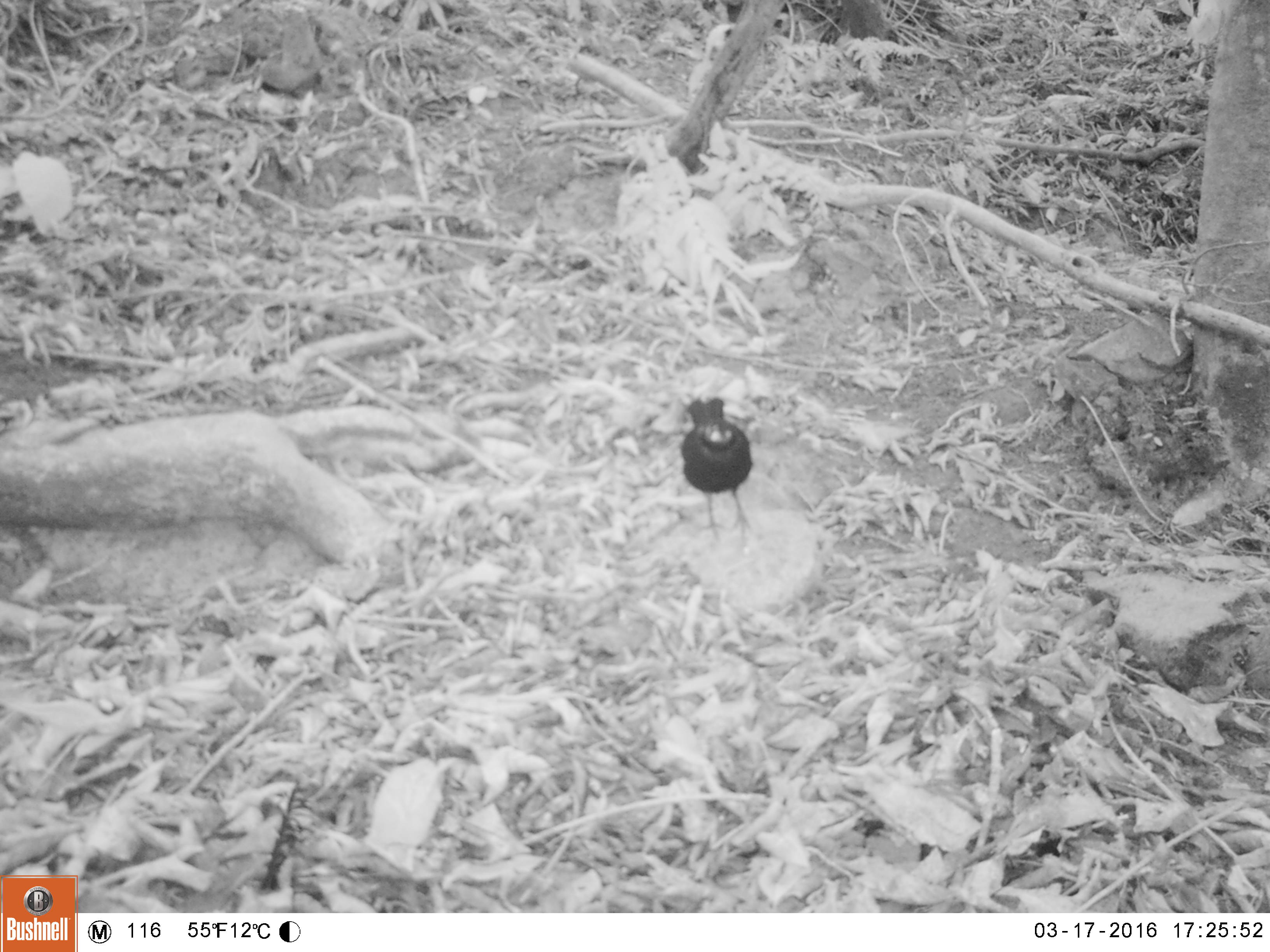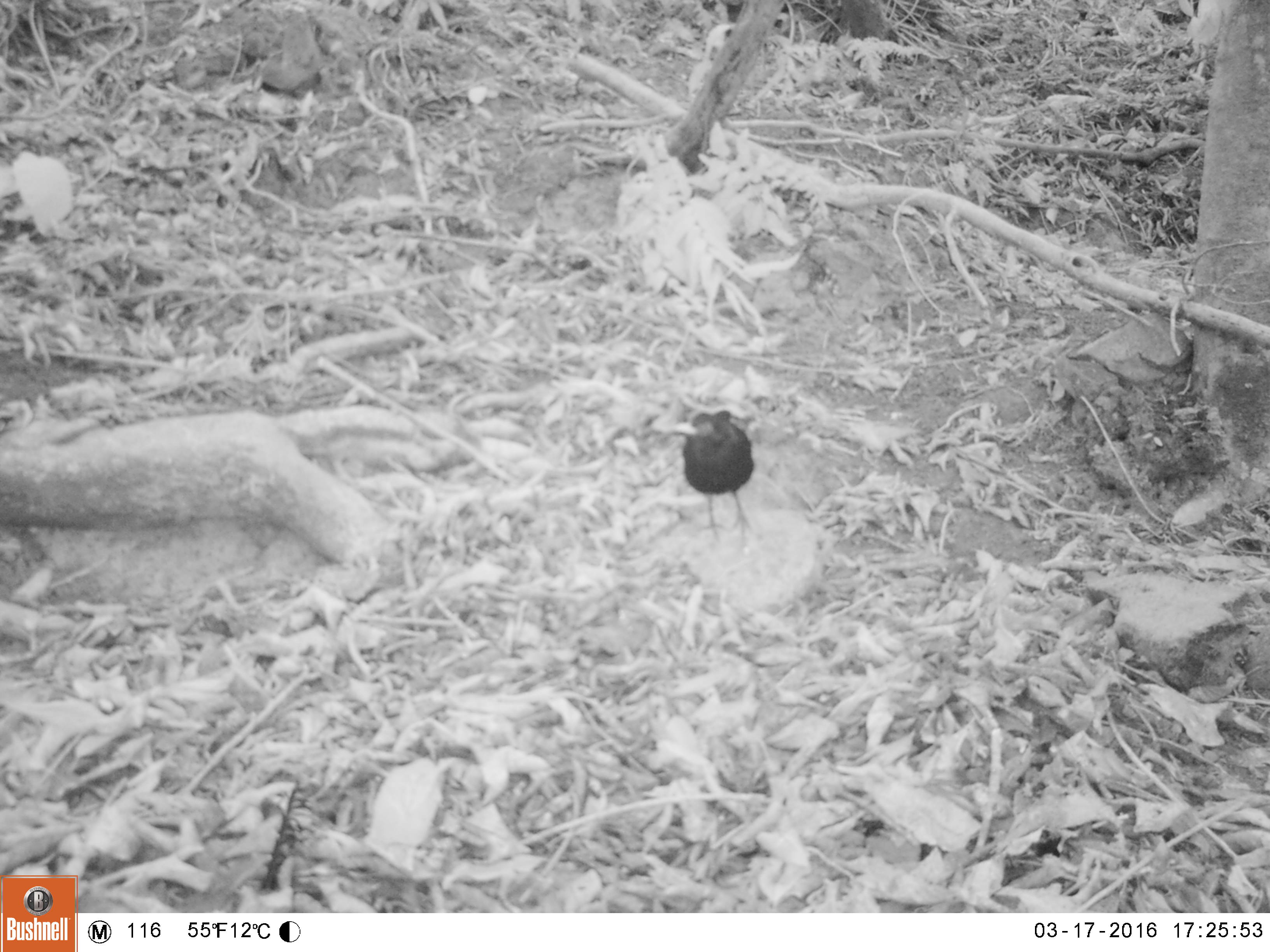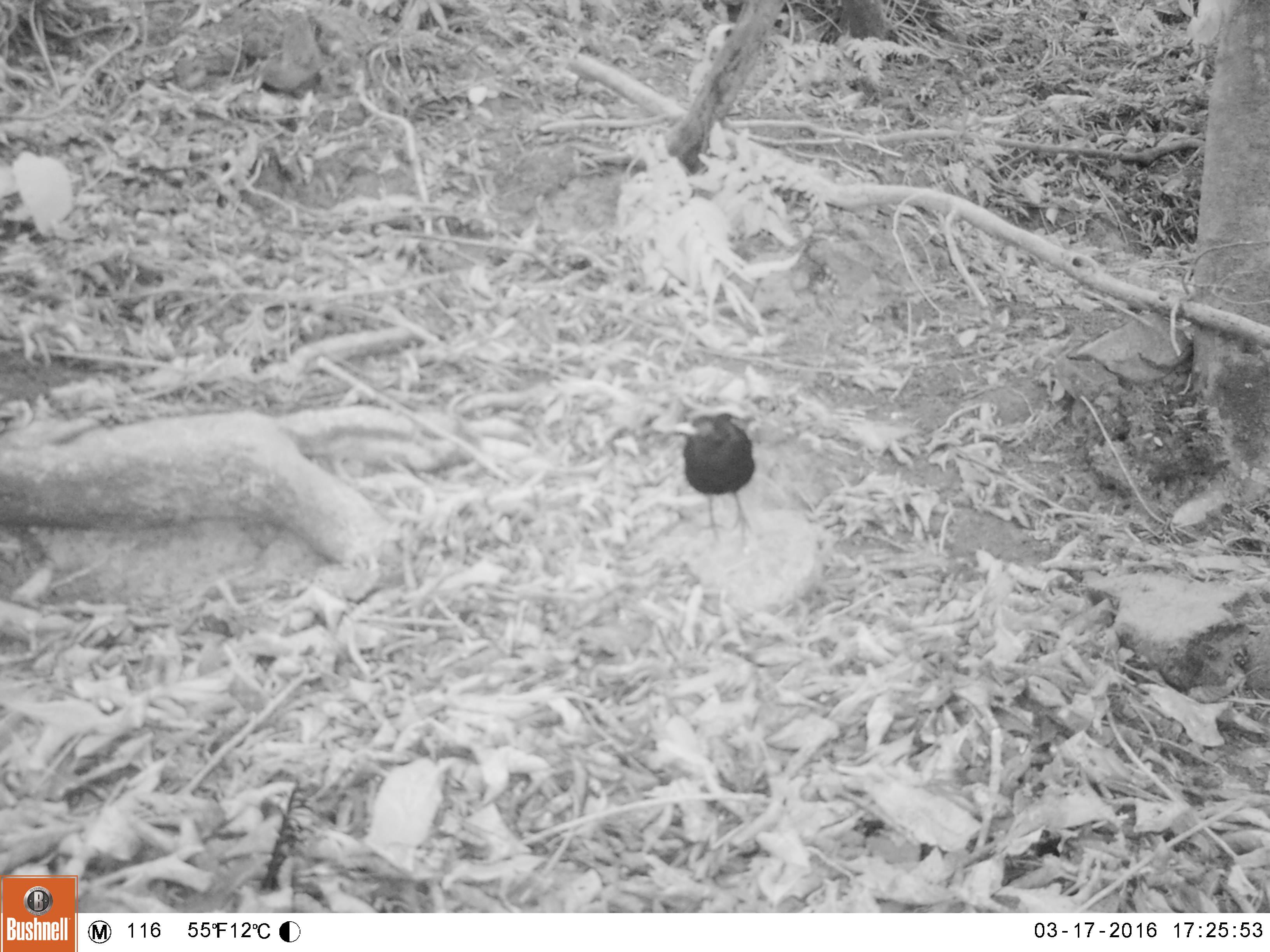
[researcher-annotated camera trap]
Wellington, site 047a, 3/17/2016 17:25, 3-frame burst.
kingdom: Animalia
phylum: Chordata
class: Aves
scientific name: Aves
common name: bird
Bird (Aves).